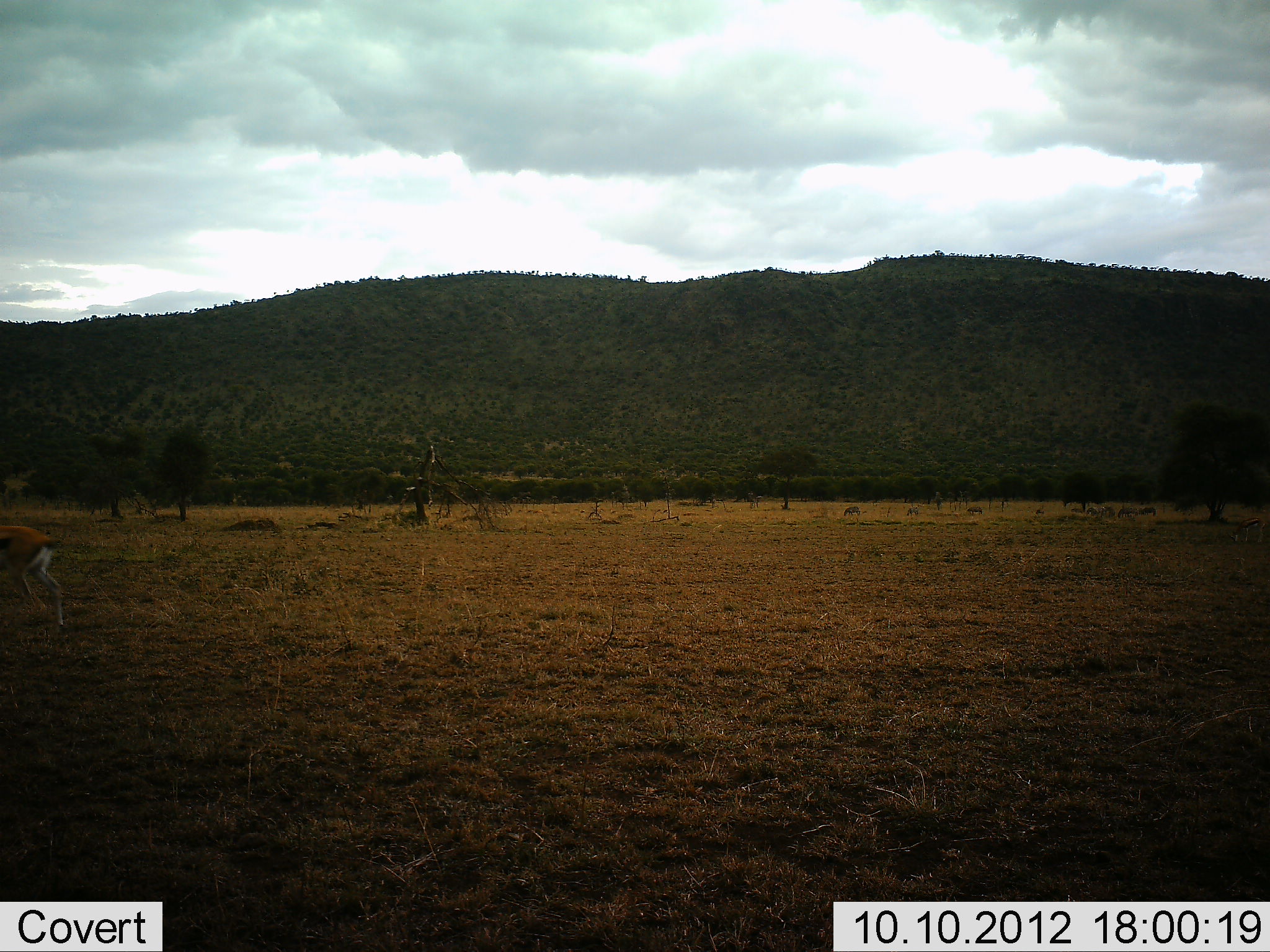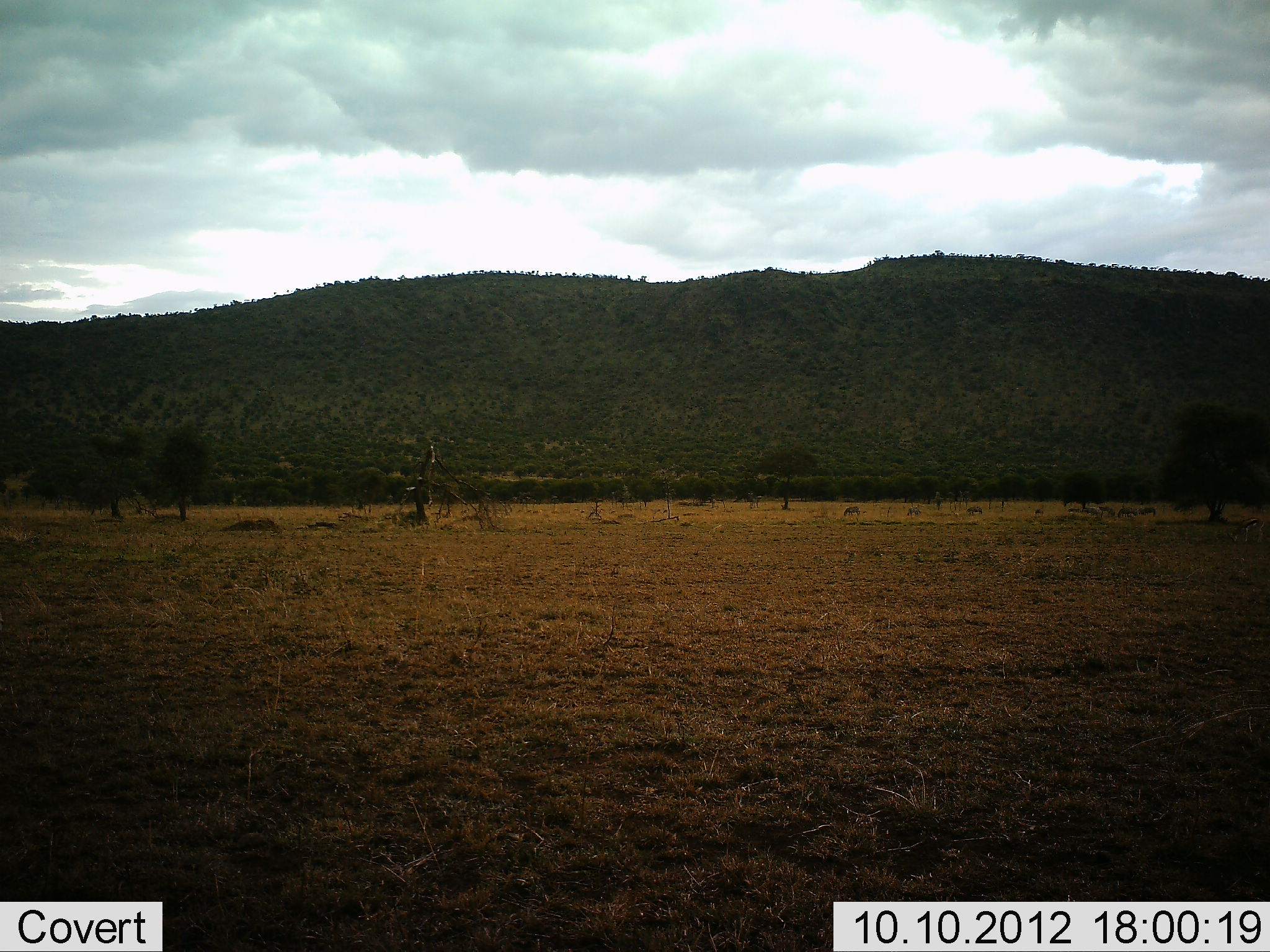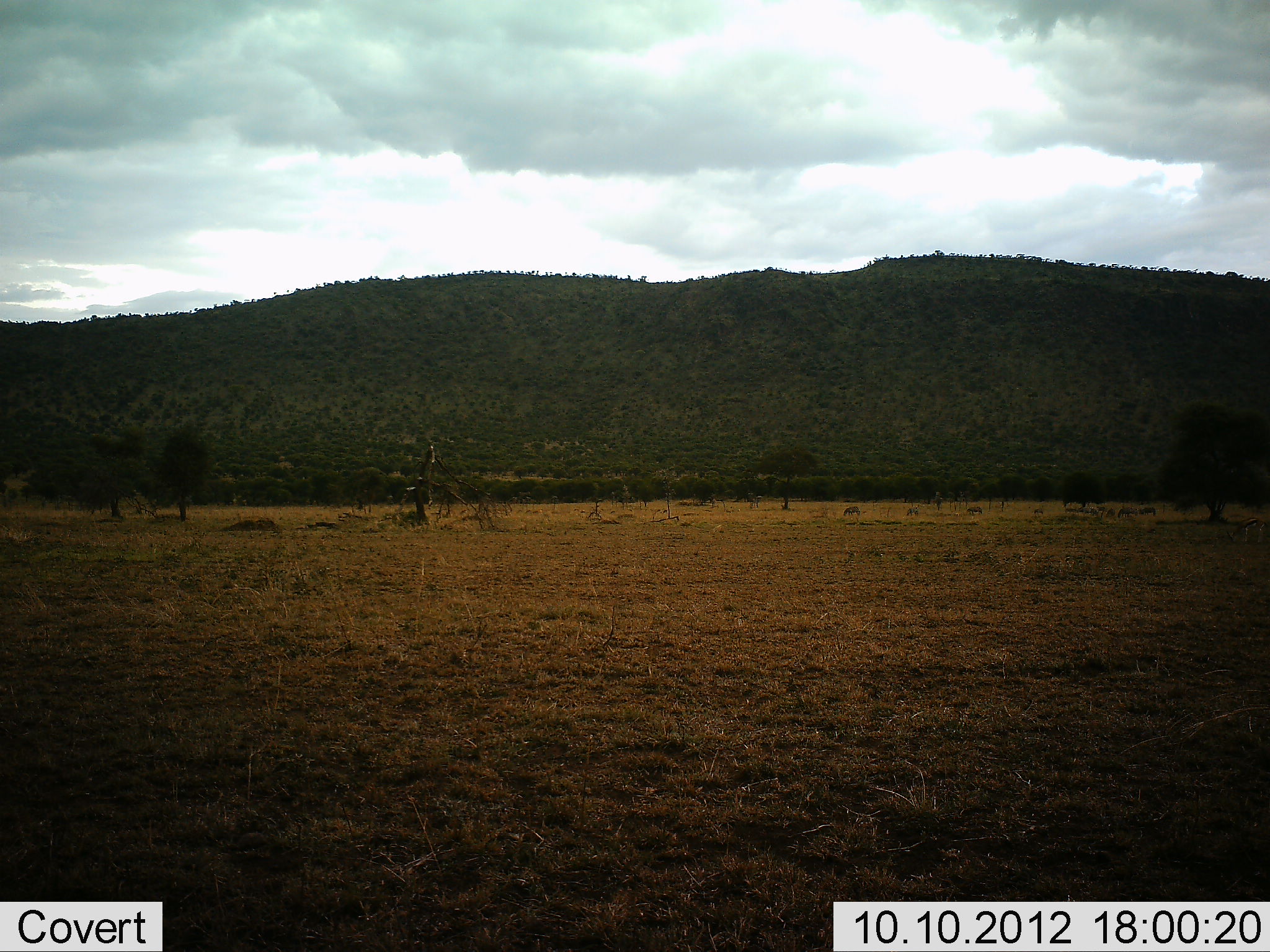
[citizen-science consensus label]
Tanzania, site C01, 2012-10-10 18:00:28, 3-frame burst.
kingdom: Animalia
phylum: Chordata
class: Mammalia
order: Artiodactyla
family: Bovidae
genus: Eudorcas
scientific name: Eudorcas thomsonii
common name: thomson's gazelle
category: gazellethomsons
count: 1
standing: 9%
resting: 0%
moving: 100%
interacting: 0%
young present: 0%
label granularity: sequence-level